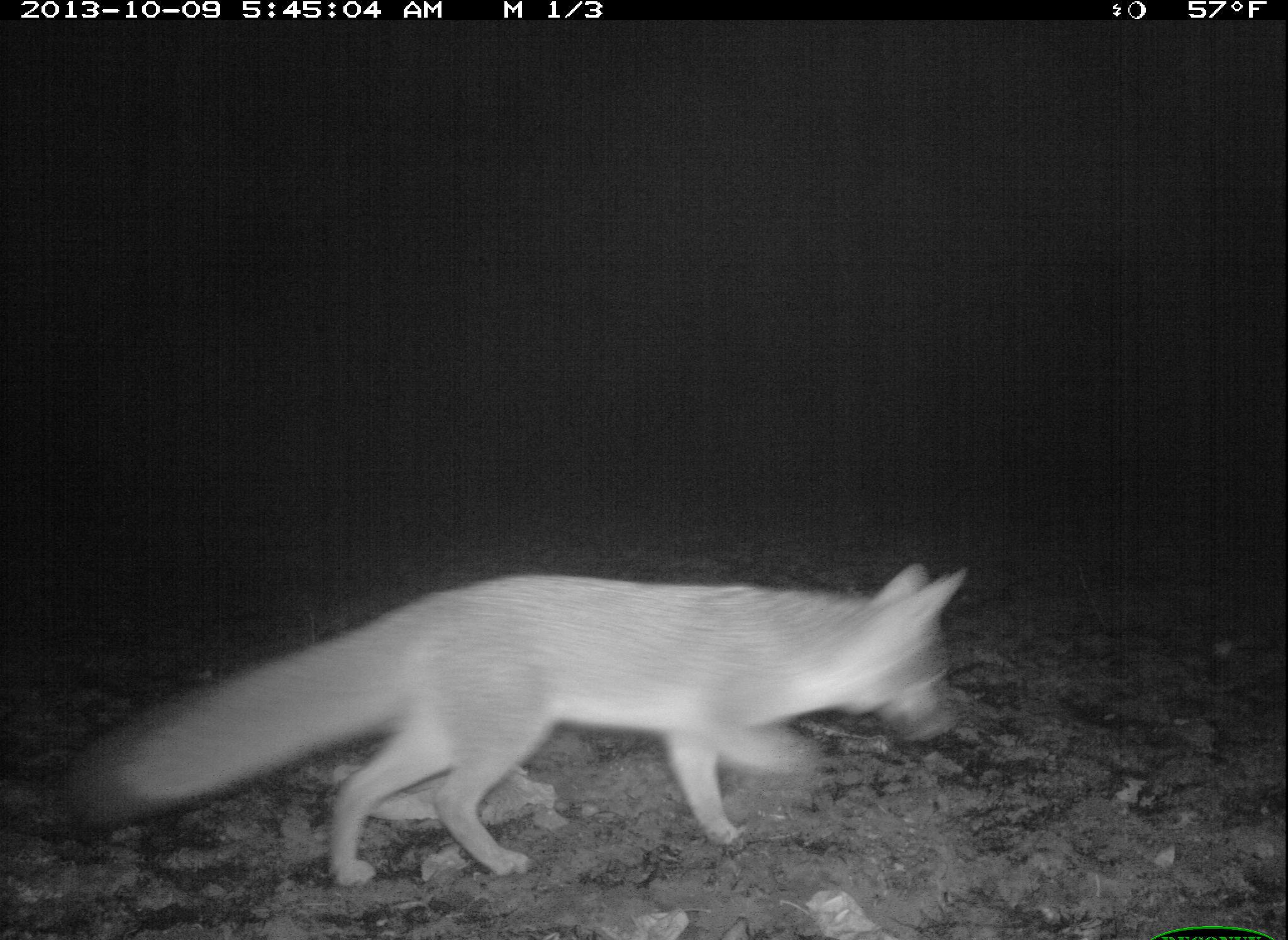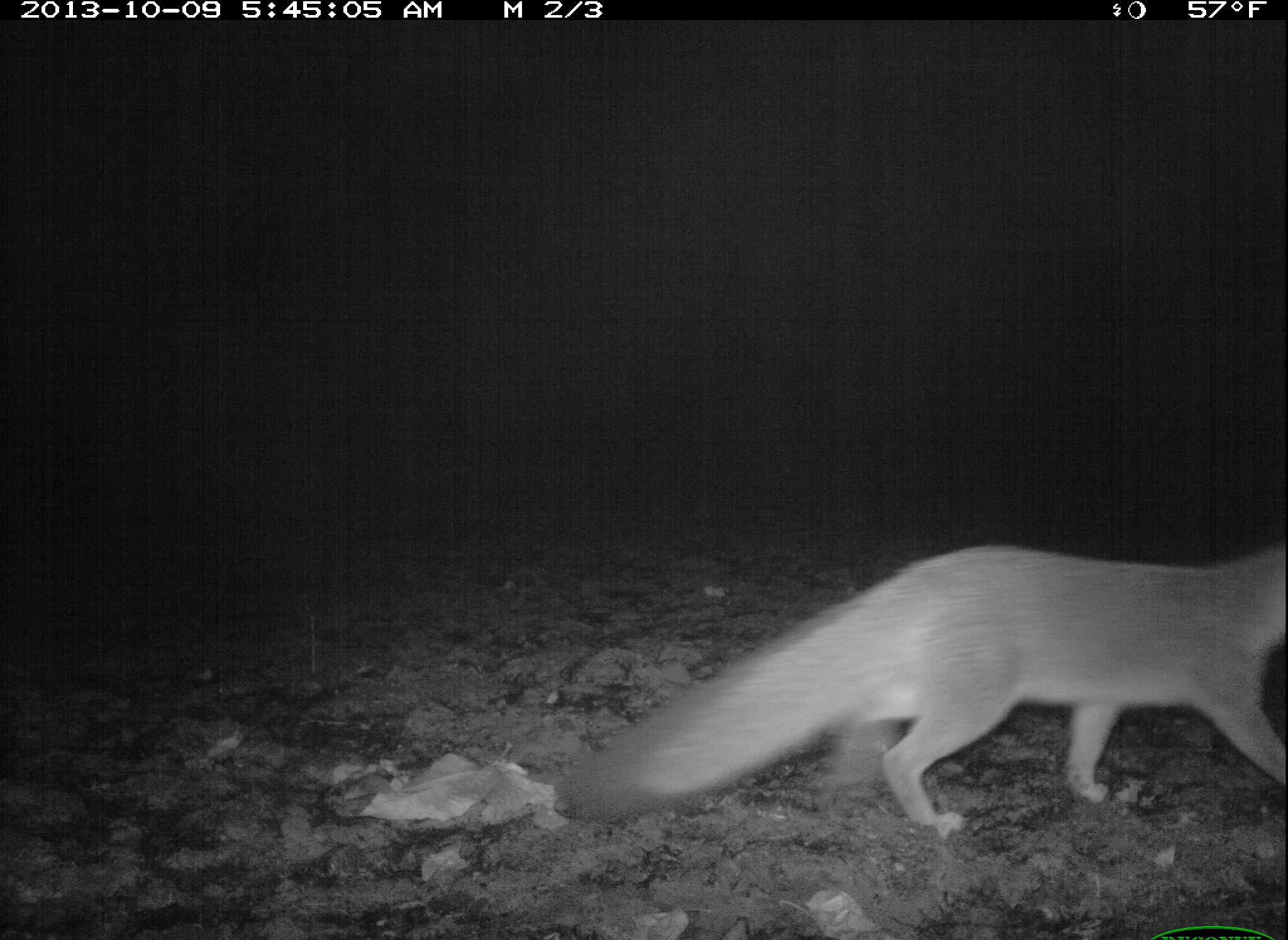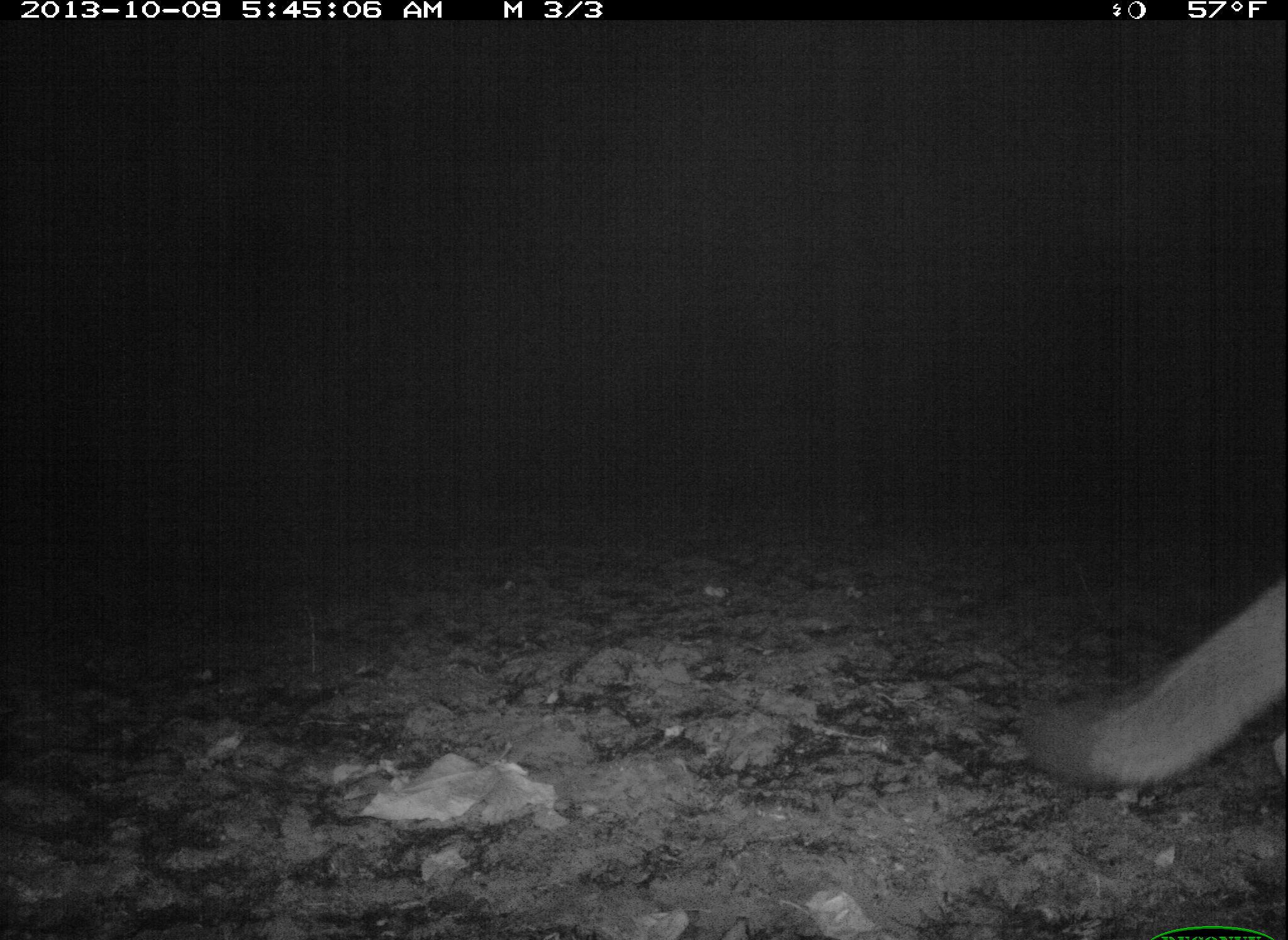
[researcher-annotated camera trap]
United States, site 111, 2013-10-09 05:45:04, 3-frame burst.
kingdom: Animalia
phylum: Chordata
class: Mammalia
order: Carnivora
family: Canidae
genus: Urocyon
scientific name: Urocyon cinereoargenteus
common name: gray fox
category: fox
Fox (gray fox) (Urocyon cinereoargenteus).